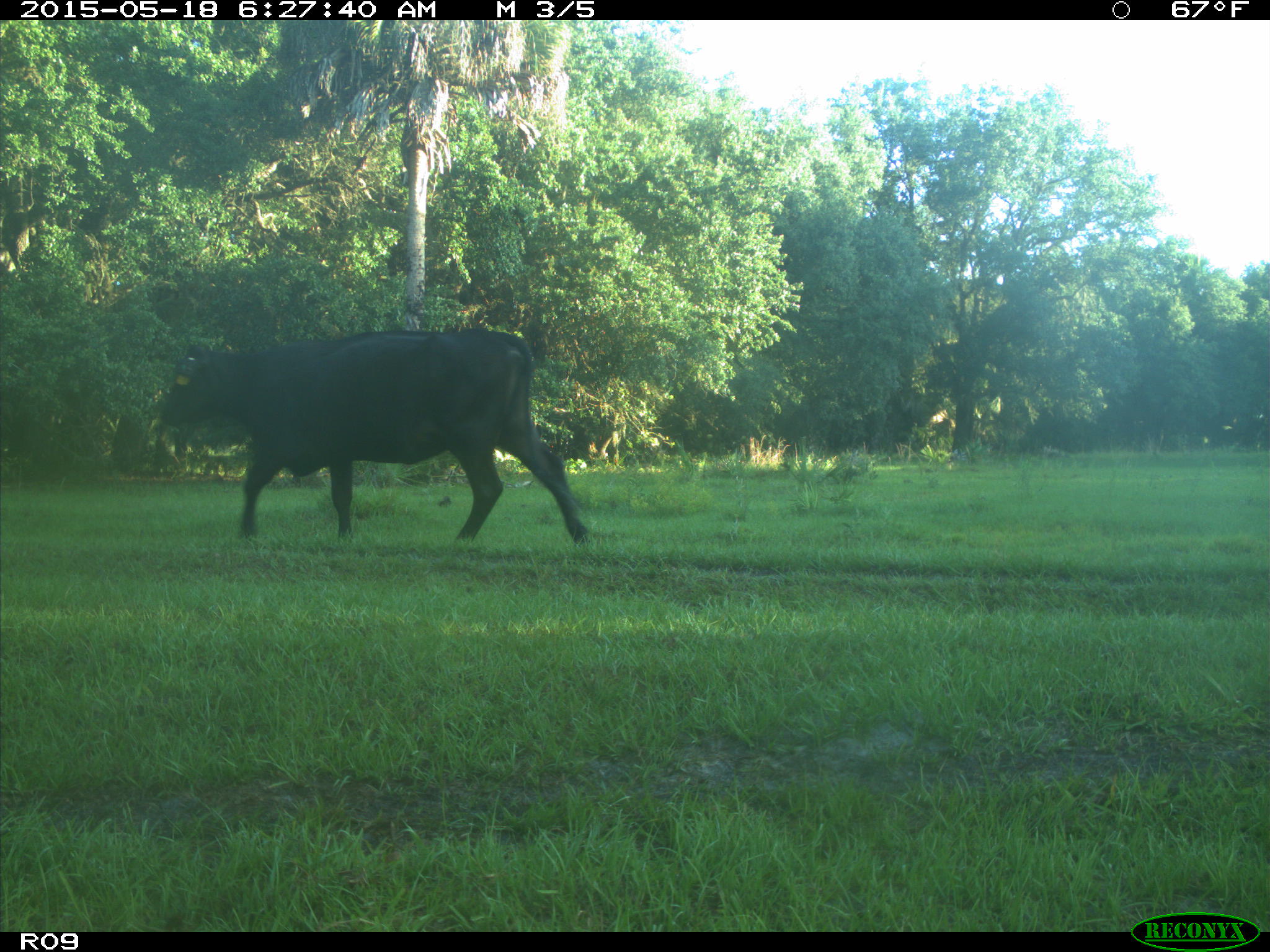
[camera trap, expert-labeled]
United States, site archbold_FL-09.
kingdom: Animalia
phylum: Chordata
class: Mammalia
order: Artiodactyla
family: Bovidae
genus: Bos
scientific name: Bos taurus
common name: domestic cow